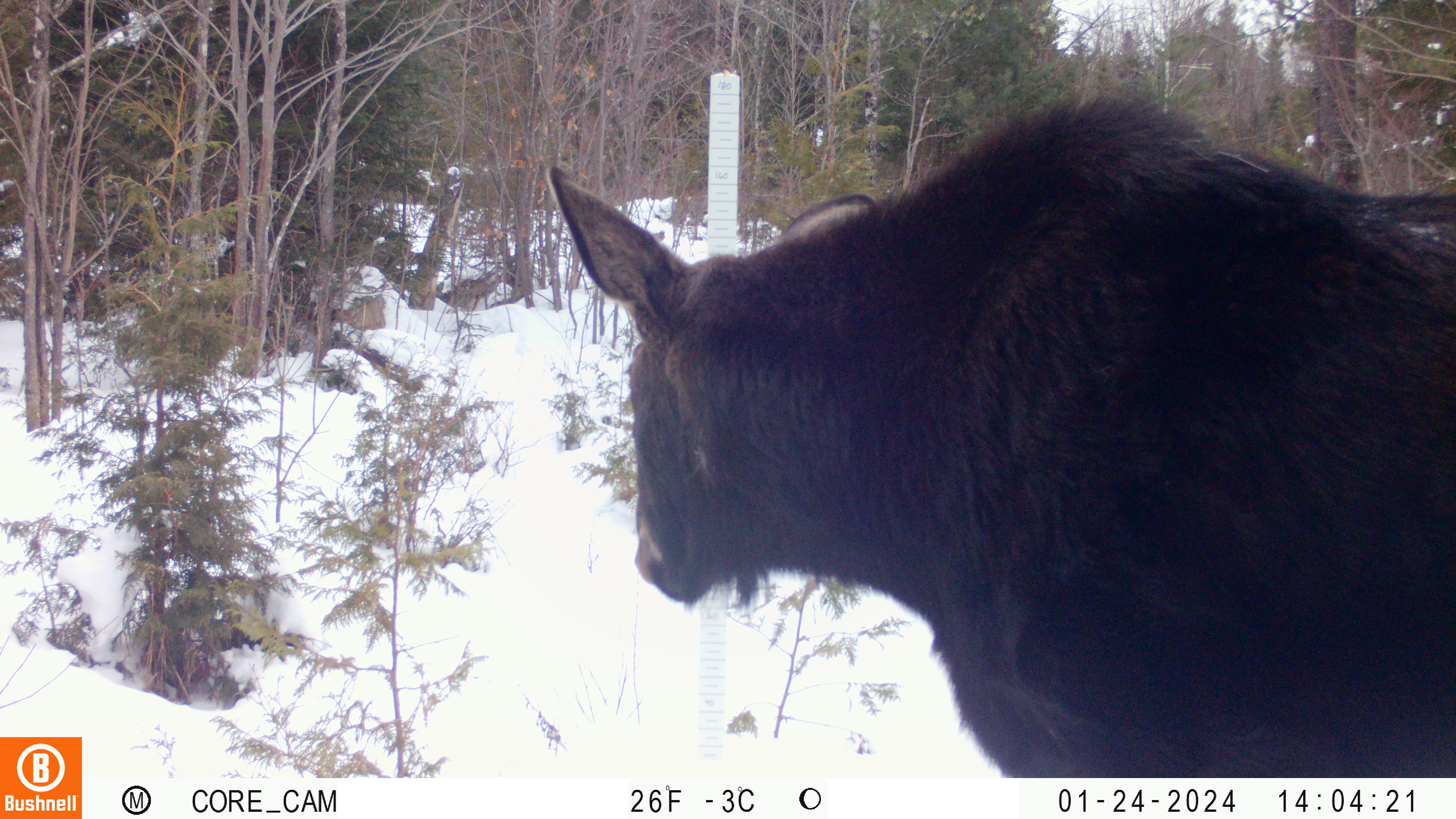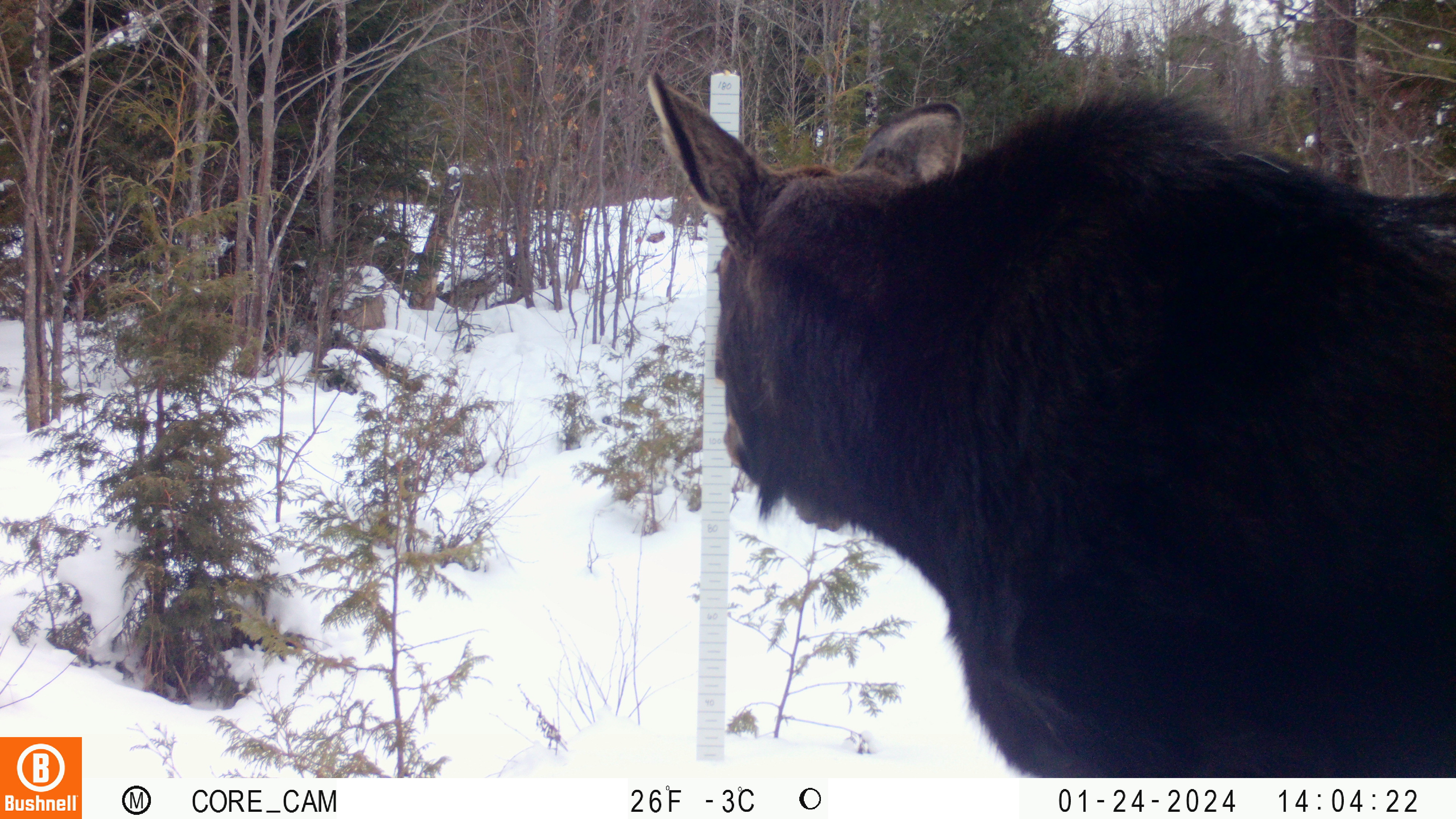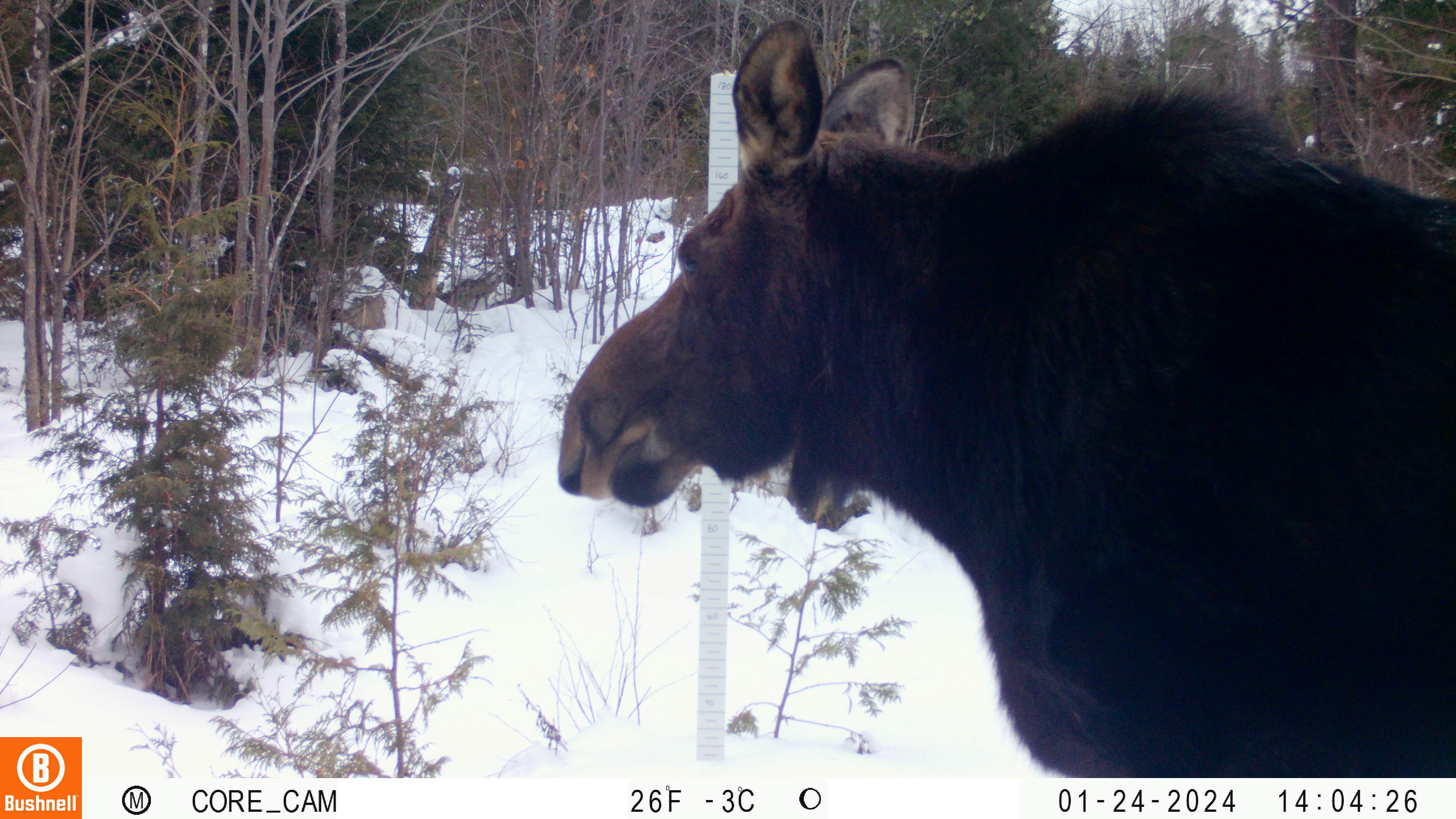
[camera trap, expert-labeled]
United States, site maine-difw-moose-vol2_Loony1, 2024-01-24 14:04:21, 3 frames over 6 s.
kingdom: Animalia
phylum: Chordata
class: Mammalia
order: Artiodactyla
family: Cervidae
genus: Alces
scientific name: Alces alces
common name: moose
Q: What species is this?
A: Moose (Alces alces).